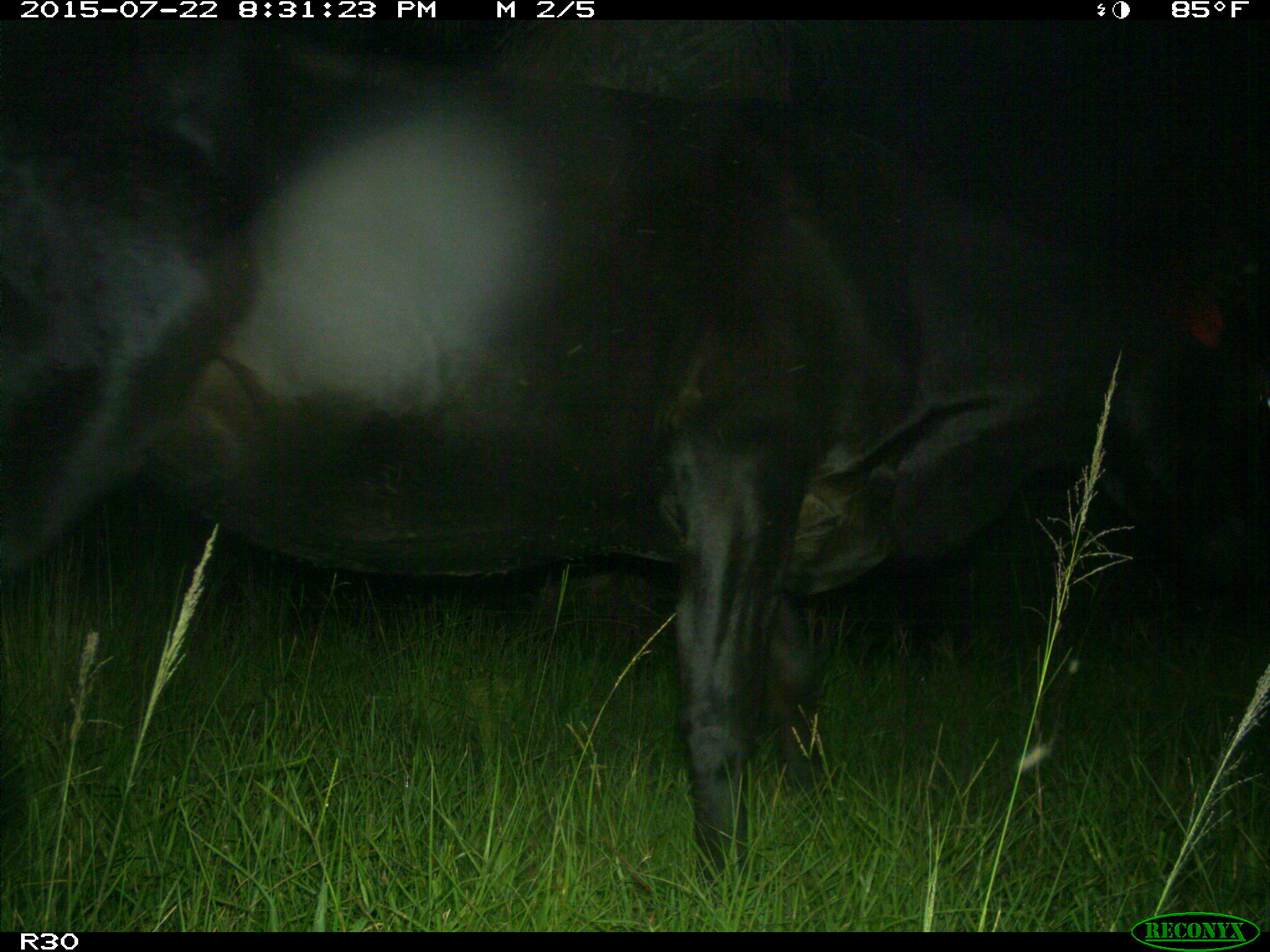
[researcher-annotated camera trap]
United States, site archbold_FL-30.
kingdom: Animalia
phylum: Chordata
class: Mammalia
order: Artiodactyla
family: Bovidae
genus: Bos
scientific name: Bos taurus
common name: domestic cow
Bos taurus (domestic cow).